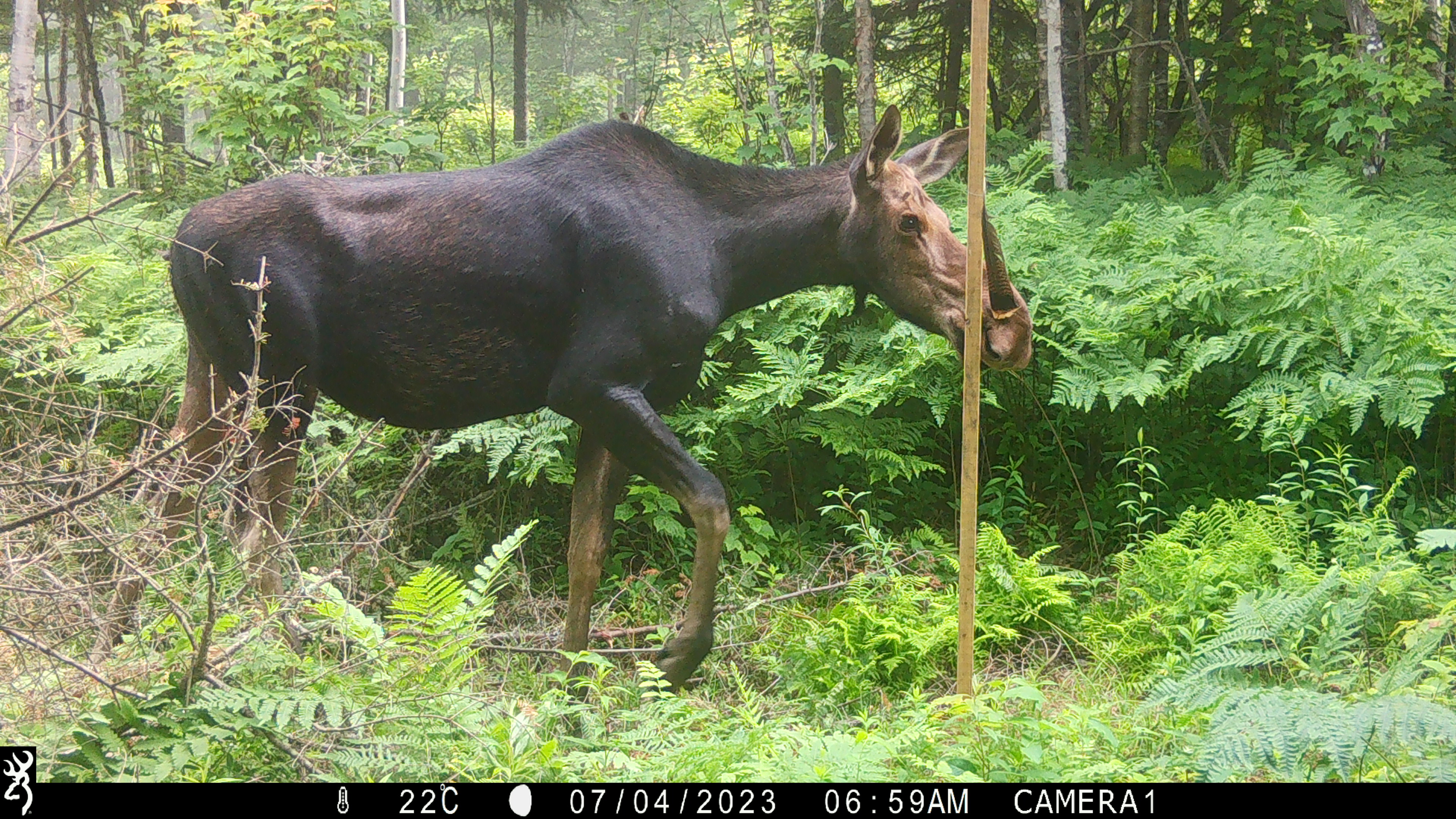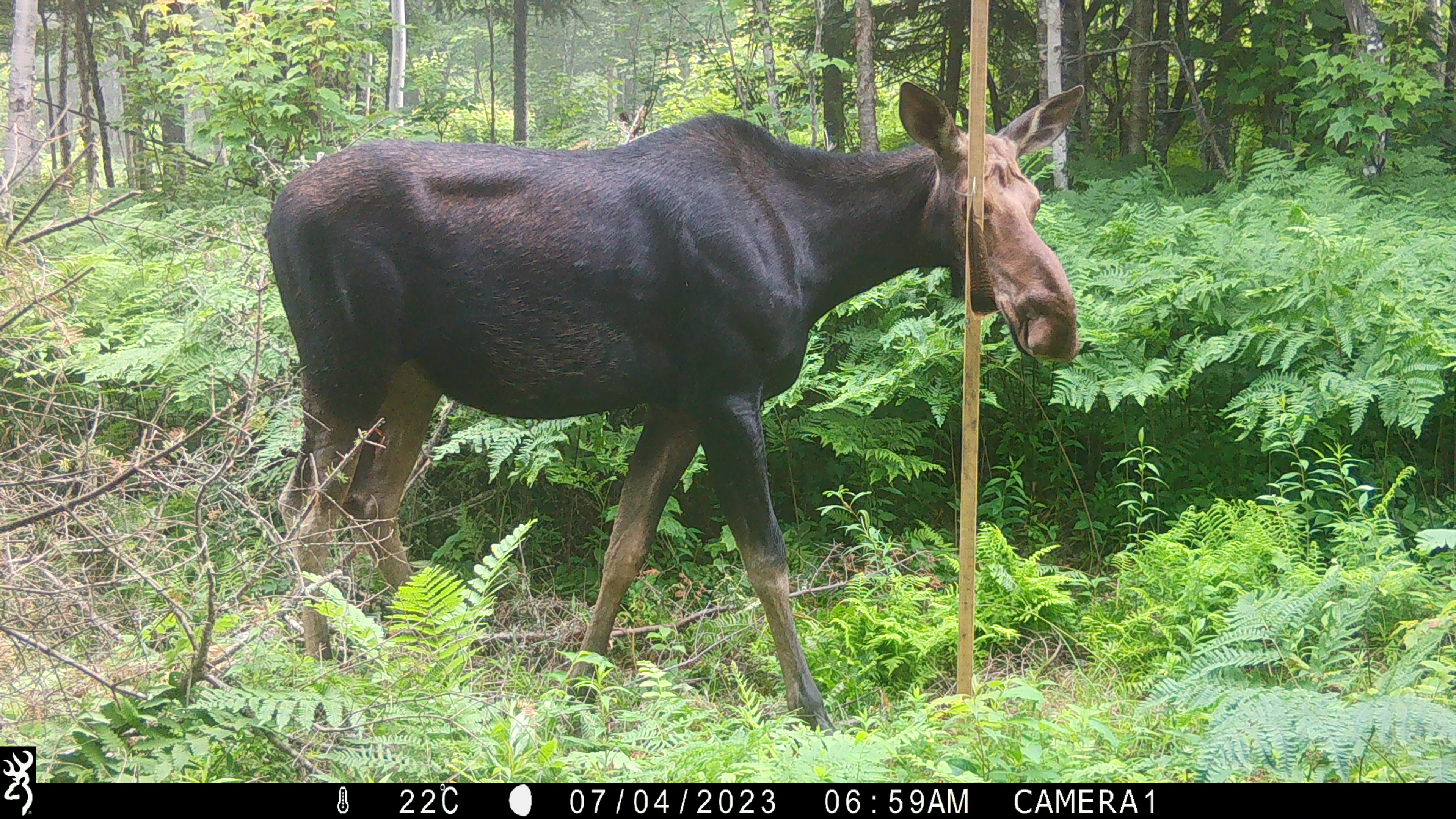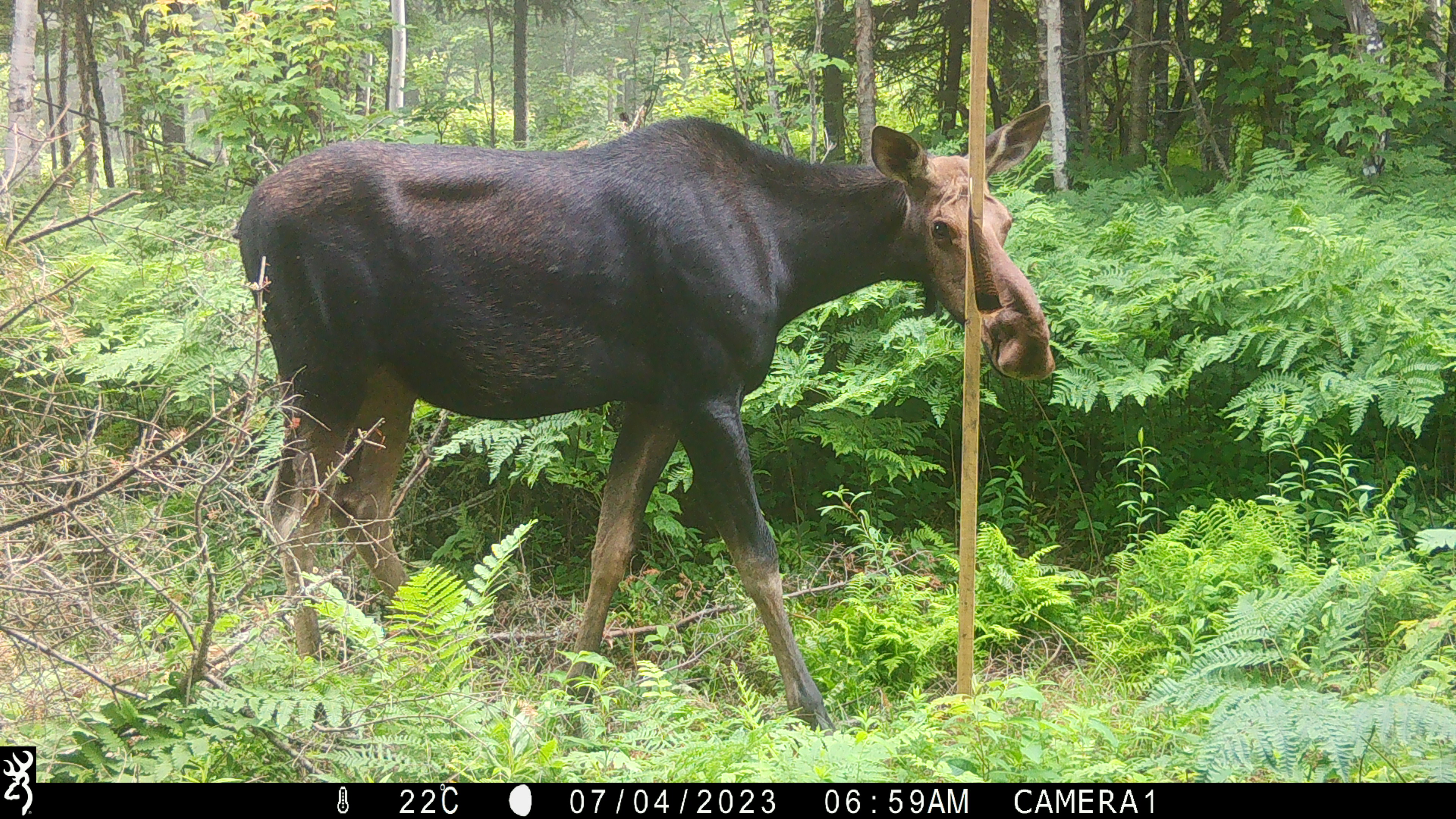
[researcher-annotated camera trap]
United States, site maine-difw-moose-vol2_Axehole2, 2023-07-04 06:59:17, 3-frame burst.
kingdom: Animalia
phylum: Chordata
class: Mammalia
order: Artiodactyla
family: Cervidae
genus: Alces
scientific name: Alces alces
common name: moose